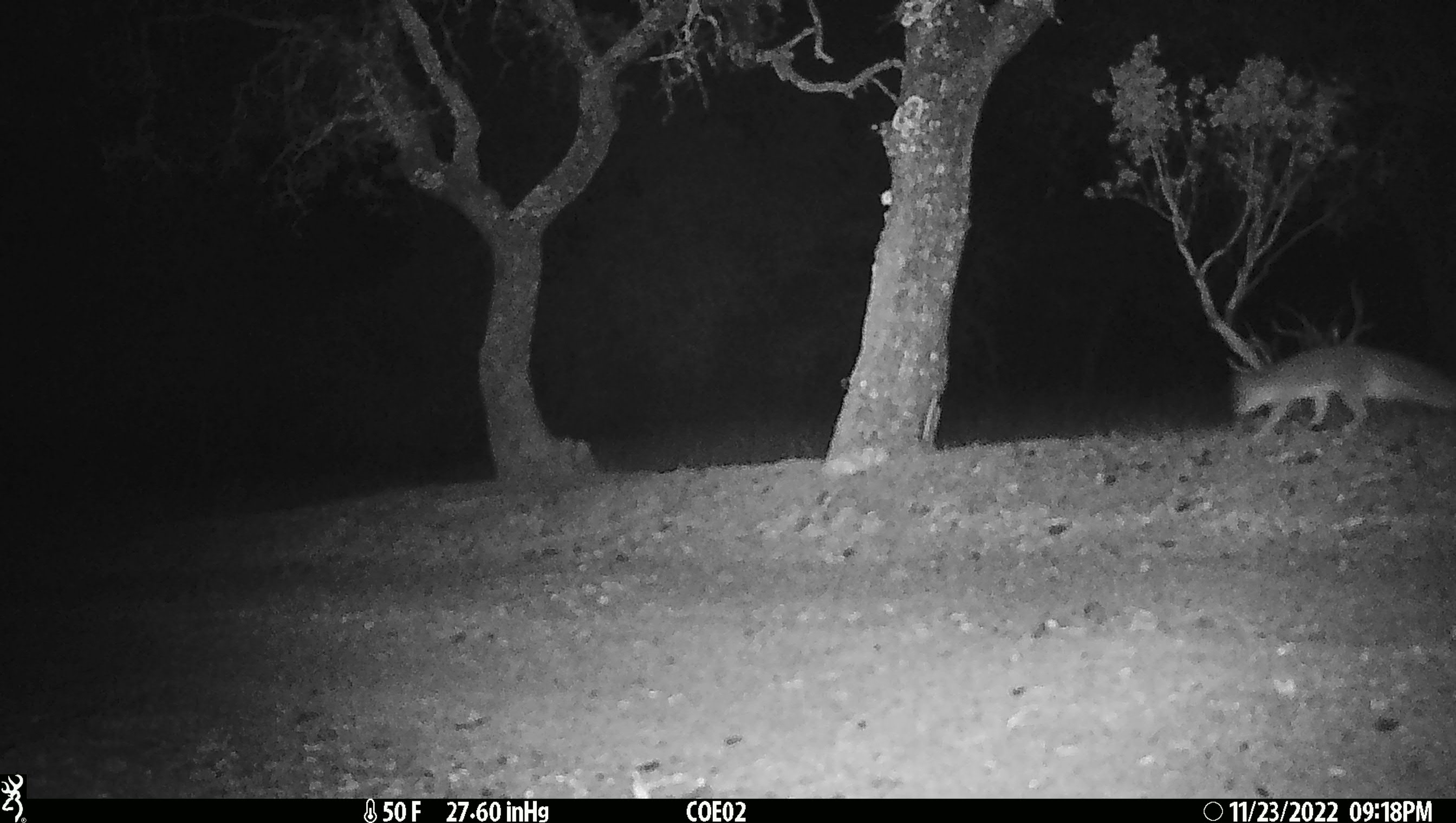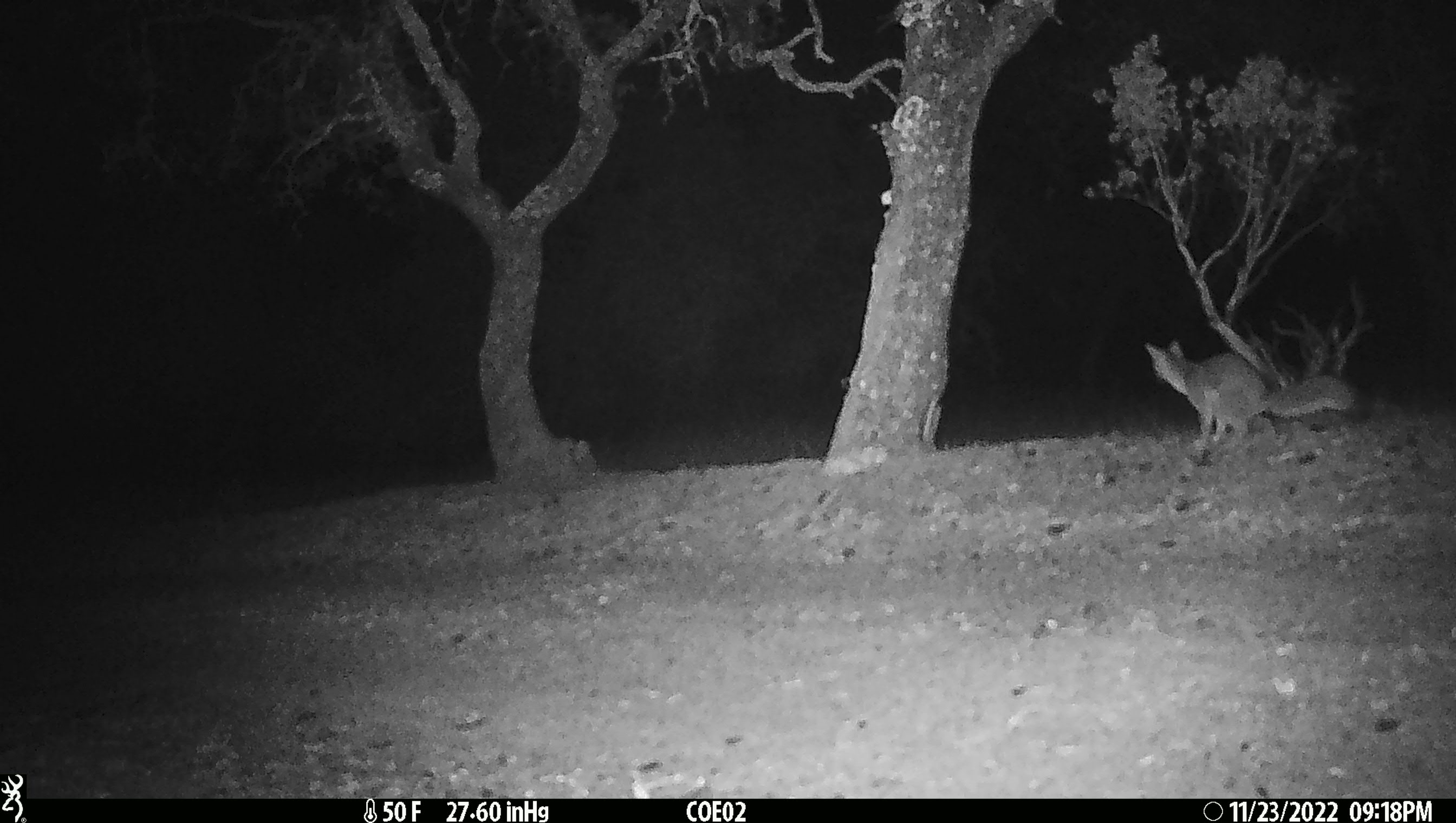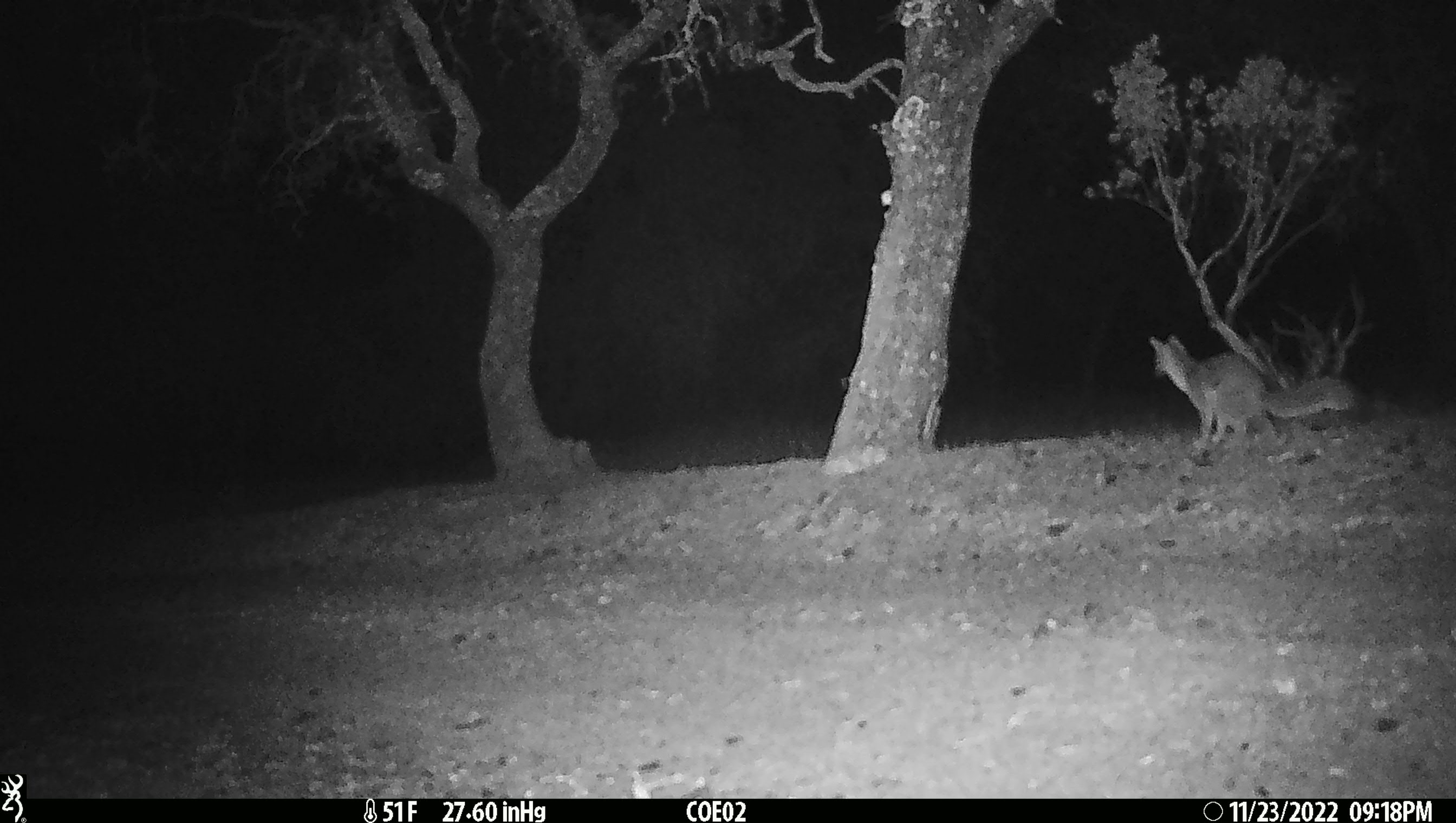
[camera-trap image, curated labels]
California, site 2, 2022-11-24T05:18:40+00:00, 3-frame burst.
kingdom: Animalia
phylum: Chordata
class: Mammalia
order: Carnivora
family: Canidae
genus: Urocyon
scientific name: Urocyon cinereoargenteus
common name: gray fox